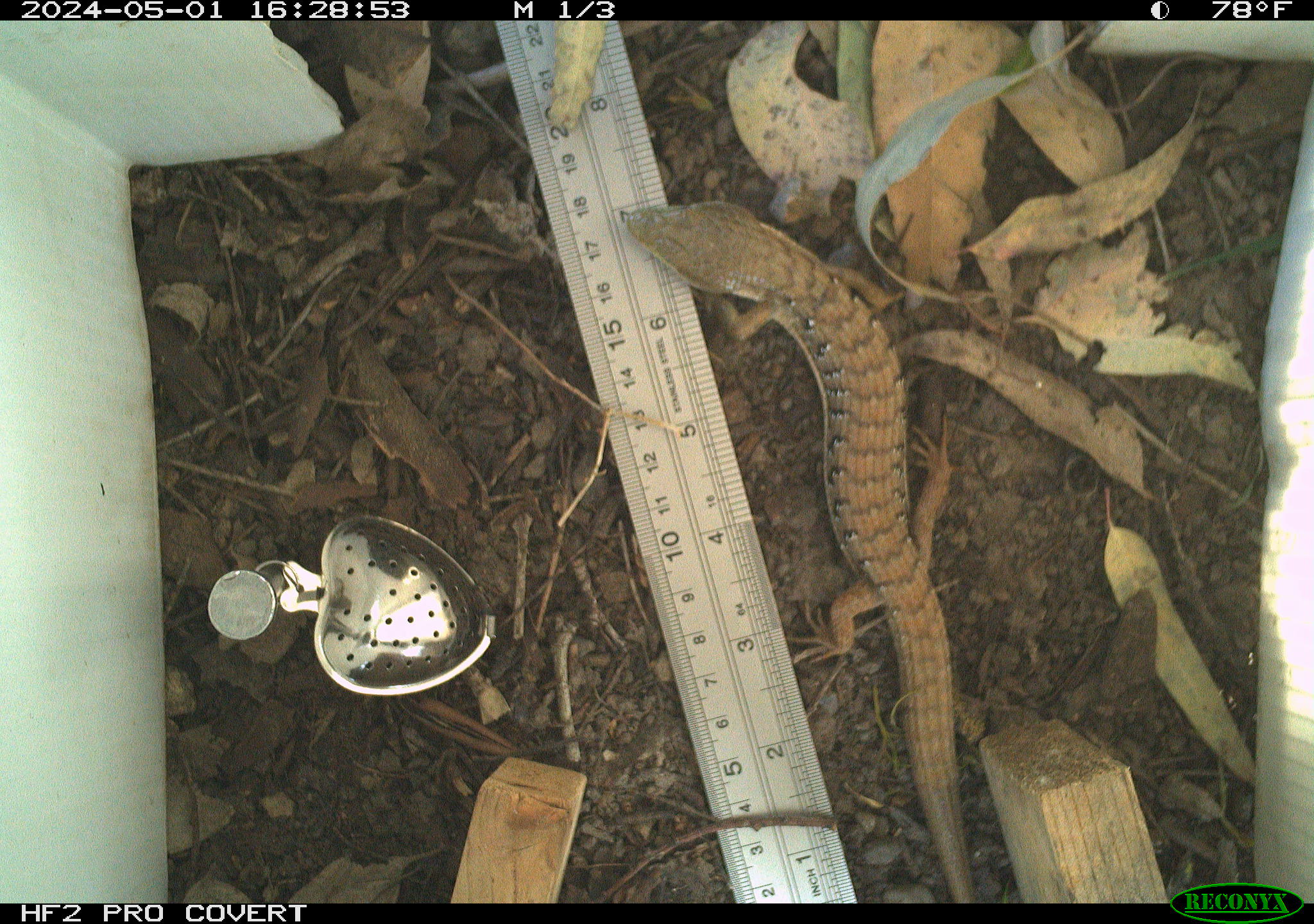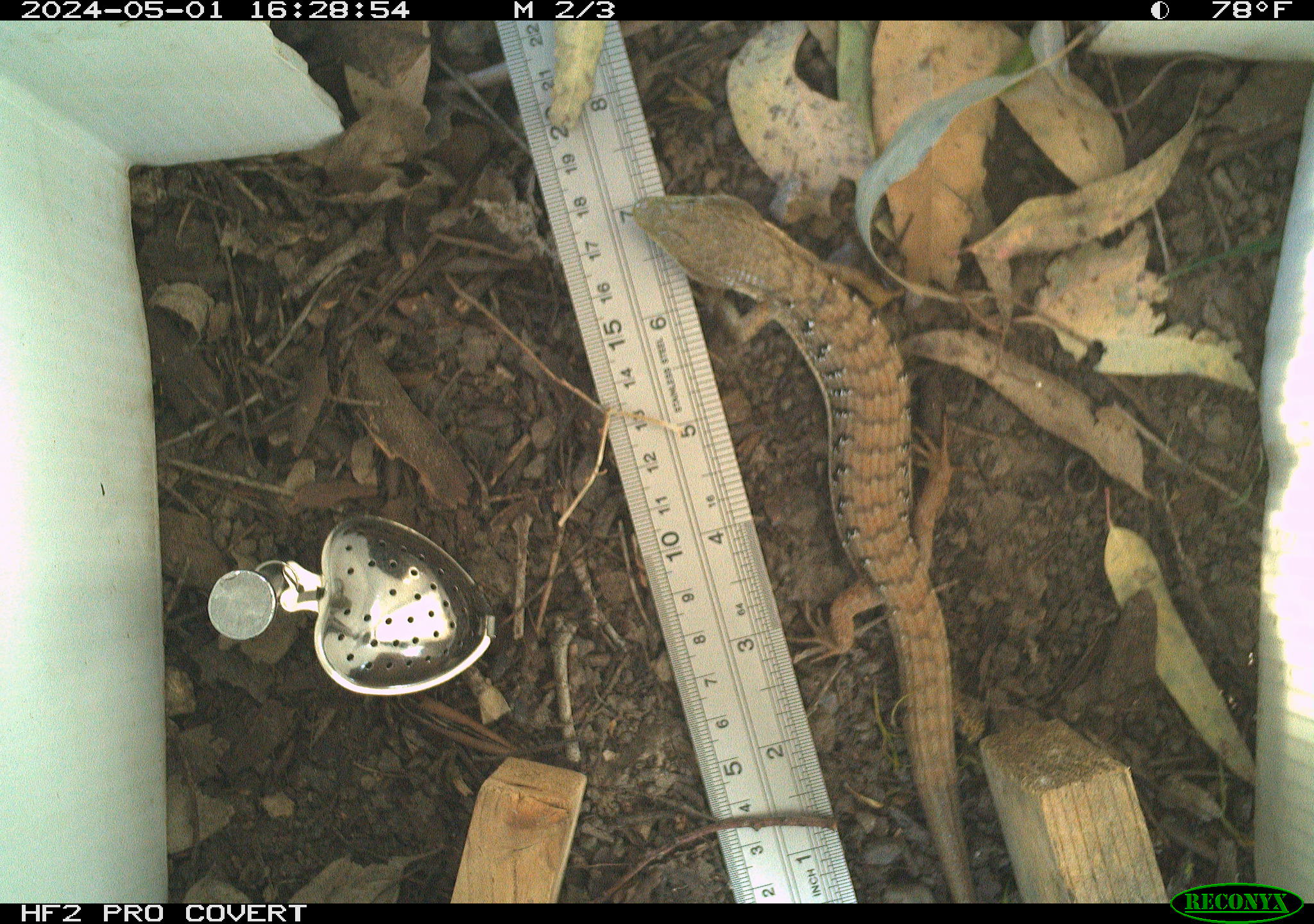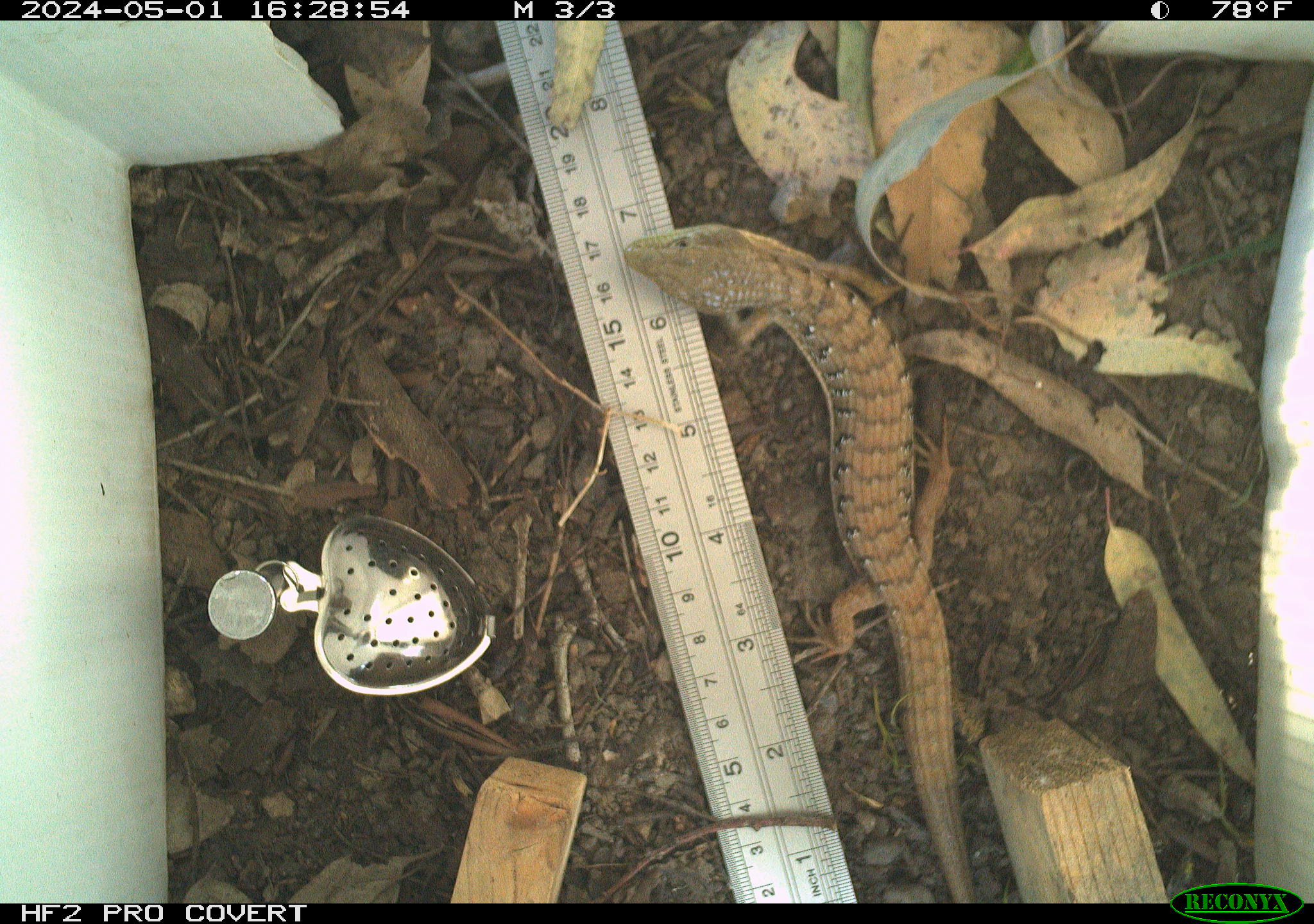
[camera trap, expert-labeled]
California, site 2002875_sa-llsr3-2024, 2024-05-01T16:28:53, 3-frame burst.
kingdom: Animalia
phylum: Chordata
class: Reptilia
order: Squamata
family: Anguidae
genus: Elgaria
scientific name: Elgaria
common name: alligator lizards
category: elgaria species